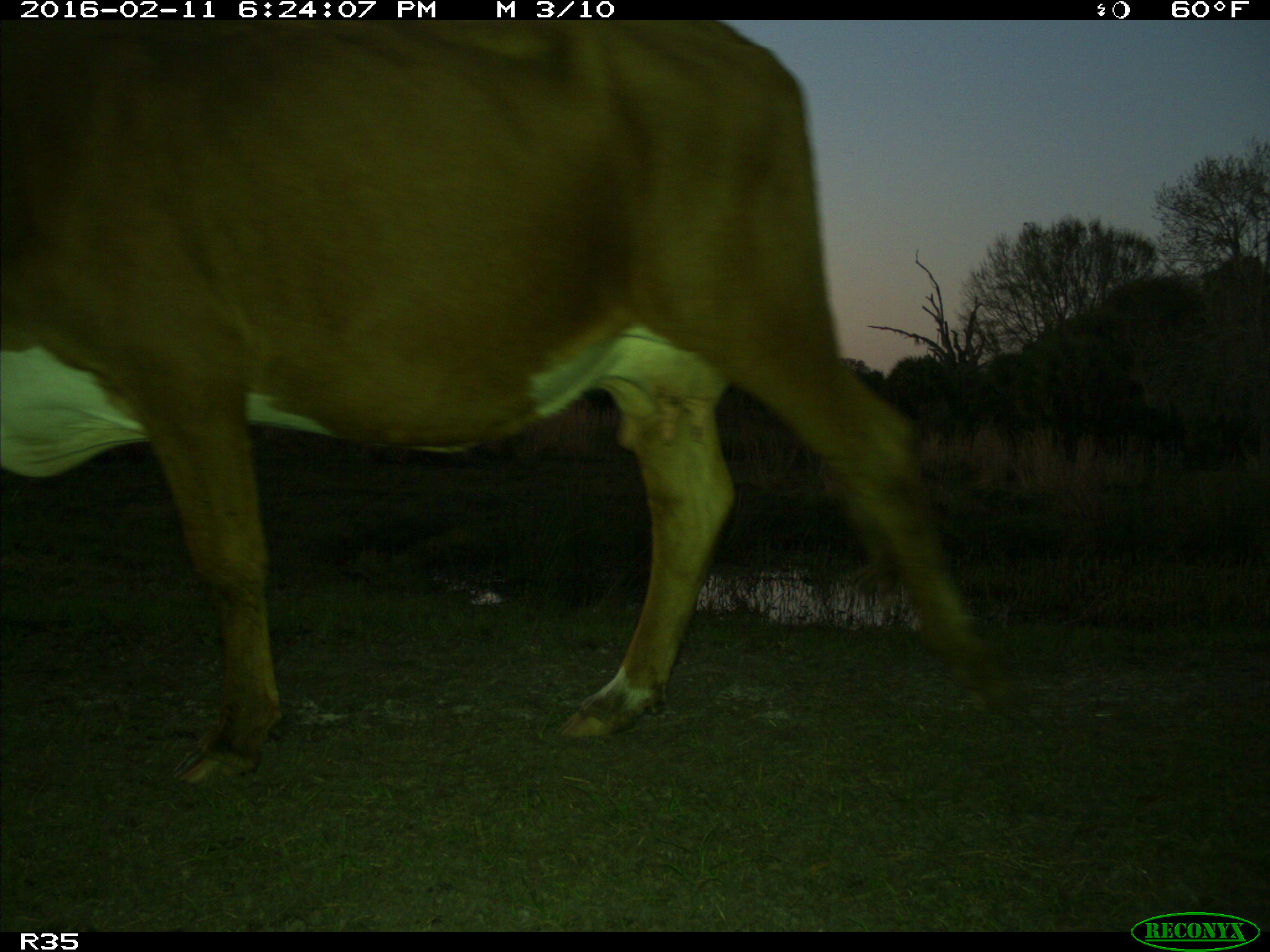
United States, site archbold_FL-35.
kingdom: Animalia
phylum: Chordata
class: Mammalia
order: Artiodactyla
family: Bovidae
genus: Bos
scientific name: Bos taurus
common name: domestic cow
Bos taurus (domestic cow).